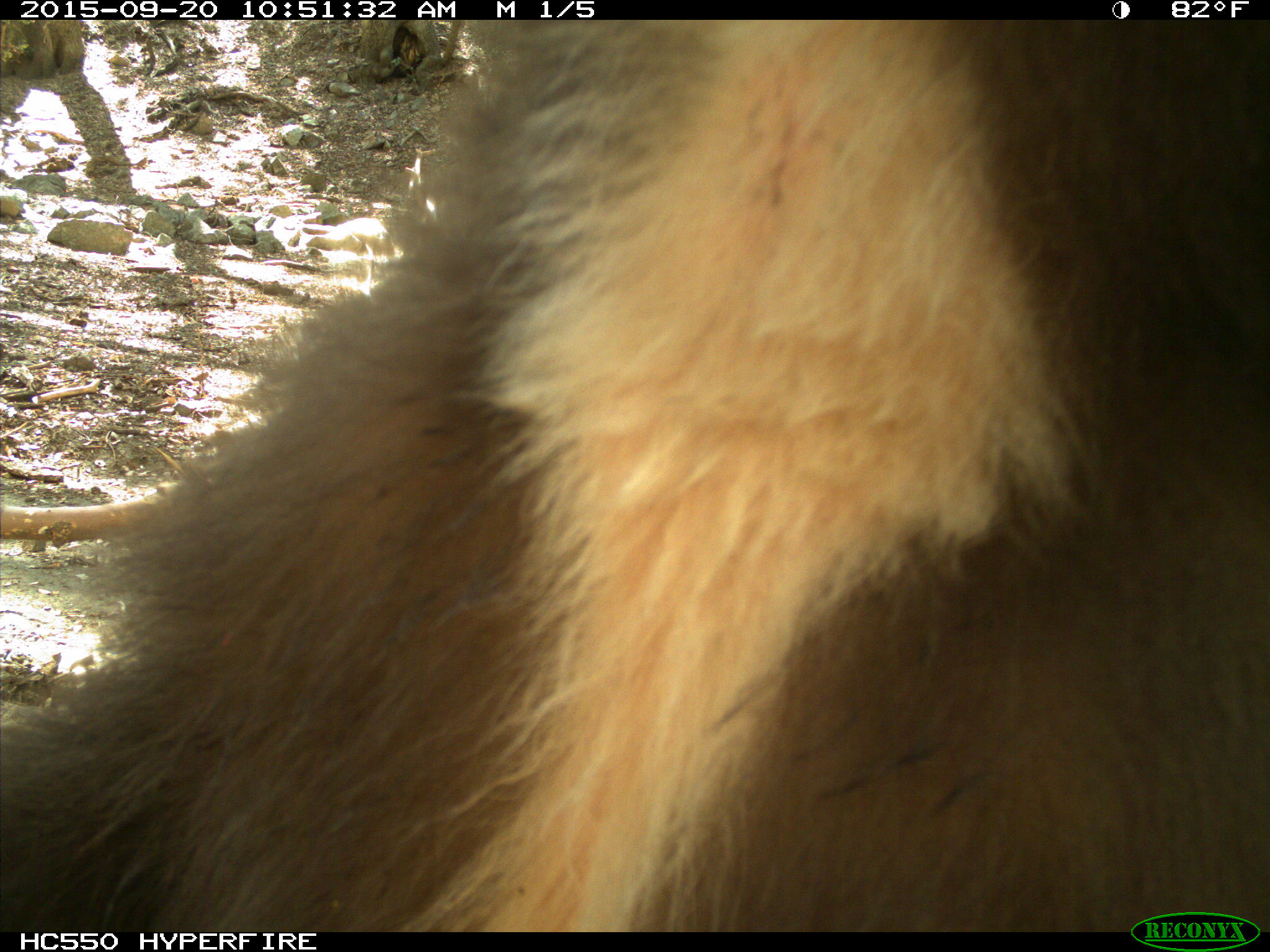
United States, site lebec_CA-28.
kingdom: Animalia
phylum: Chordata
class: Mammalia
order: Carnivora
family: Ursidae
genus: Ursus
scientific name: Ursus americanus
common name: american black bear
Ursus americanus (american black bear).